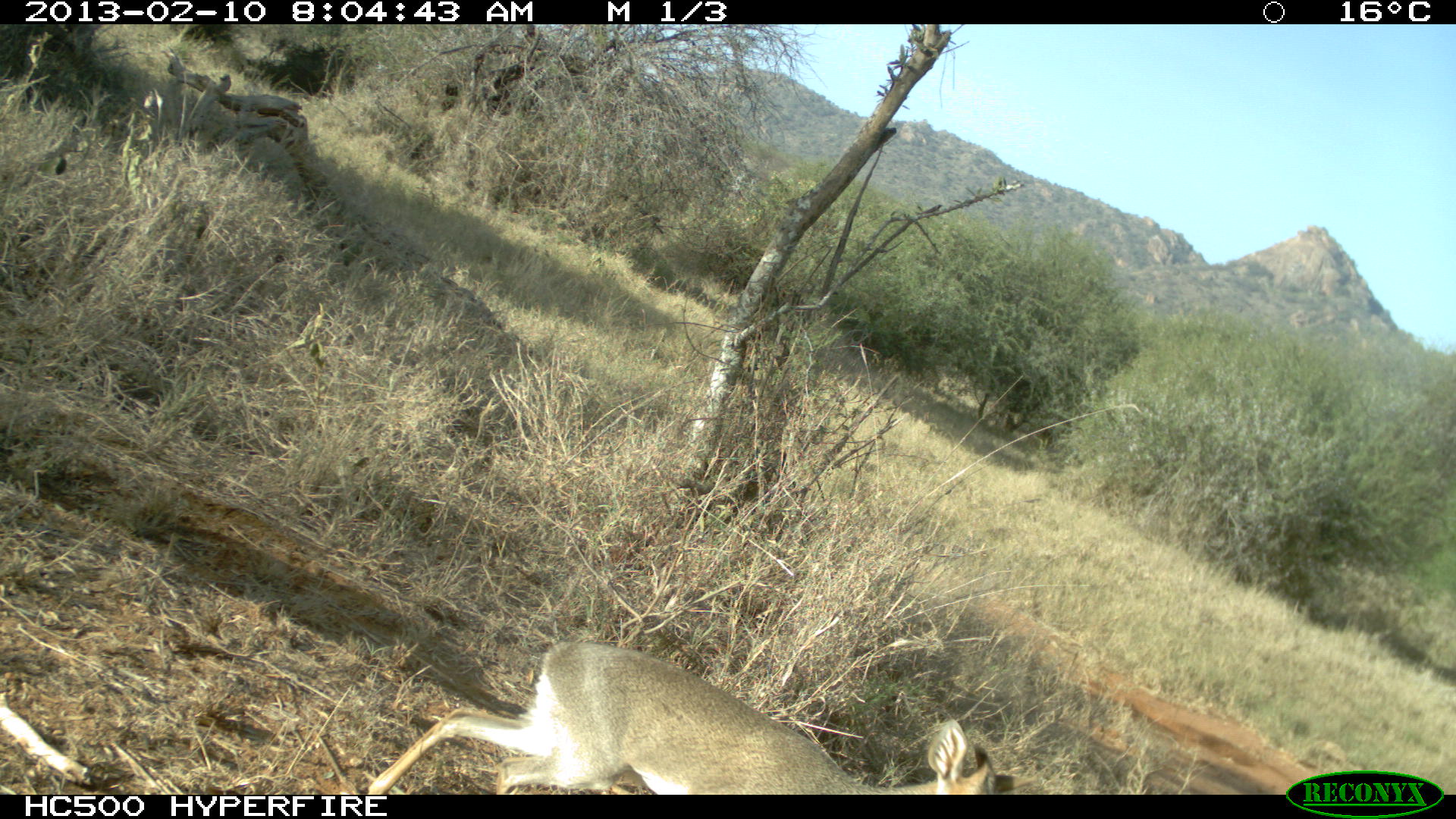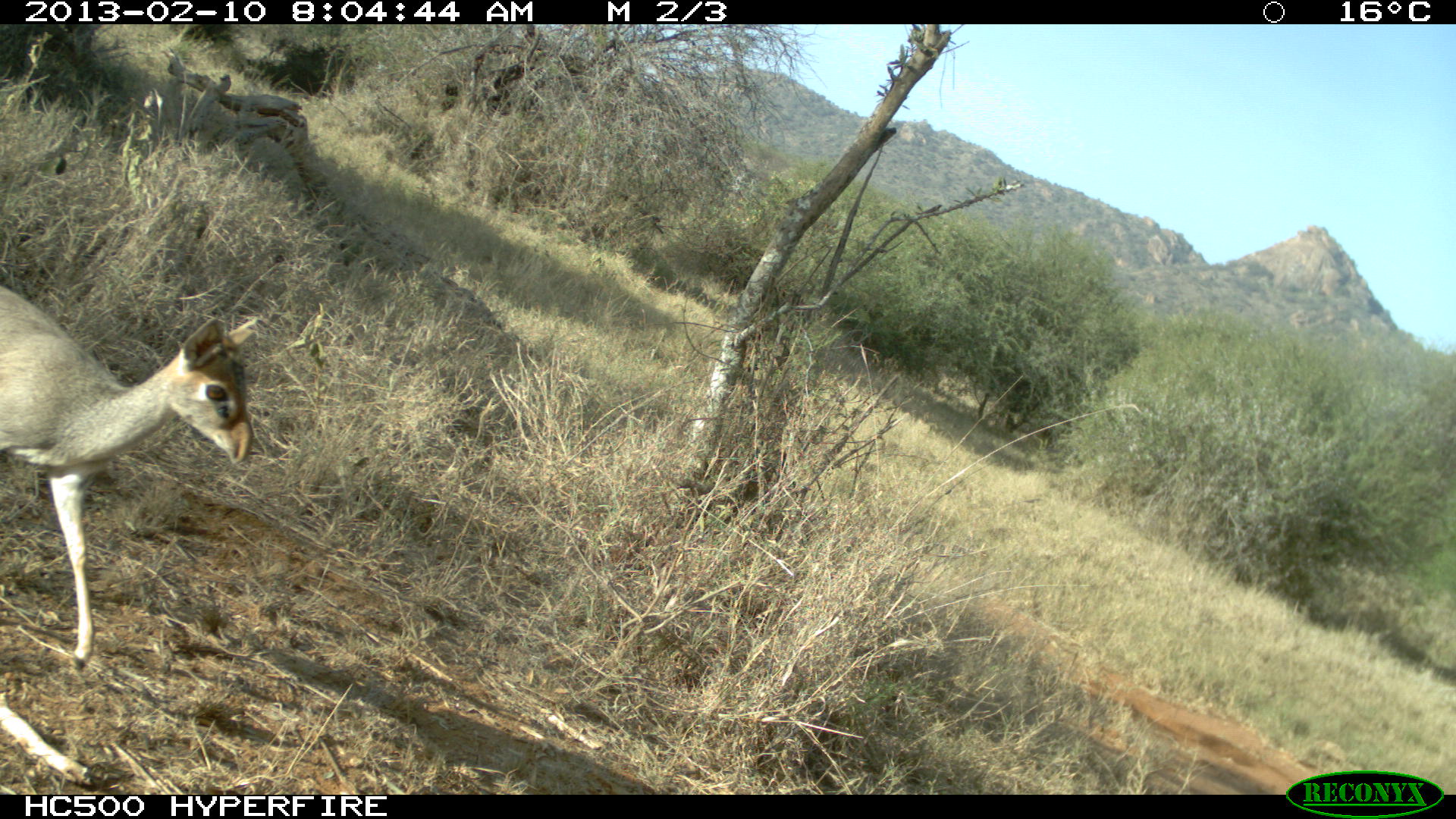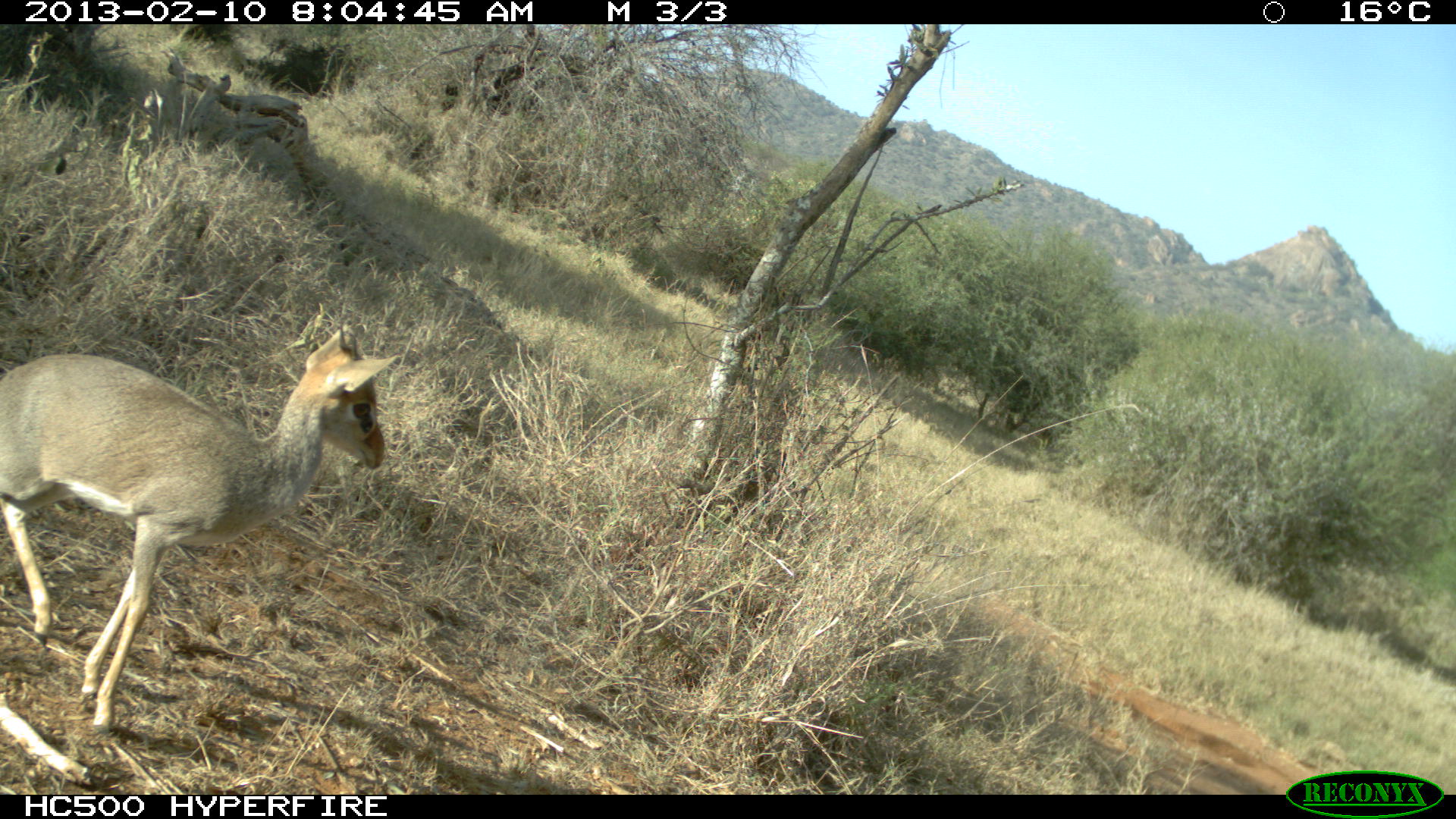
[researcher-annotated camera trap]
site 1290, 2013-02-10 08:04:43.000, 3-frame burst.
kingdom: Animalia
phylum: Chordata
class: Mammalia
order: Artiodactyla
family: Bovidae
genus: Madoqua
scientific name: Madoqua guentheri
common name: günther's dik-dik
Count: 1.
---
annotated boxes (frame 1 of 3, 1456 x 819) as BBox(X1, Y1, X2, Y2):
madoqua guentheri: BBox(366, 643, 1017, 793)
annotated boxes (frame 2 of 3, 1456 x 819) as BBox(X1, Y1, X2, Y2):
madoqua guentheri: BBox(0, 283, 254, 781)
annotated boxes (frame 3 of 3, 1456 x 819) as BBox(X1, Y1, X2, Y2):
madoqua guentheri: BBox(0, 323, 400, 736)